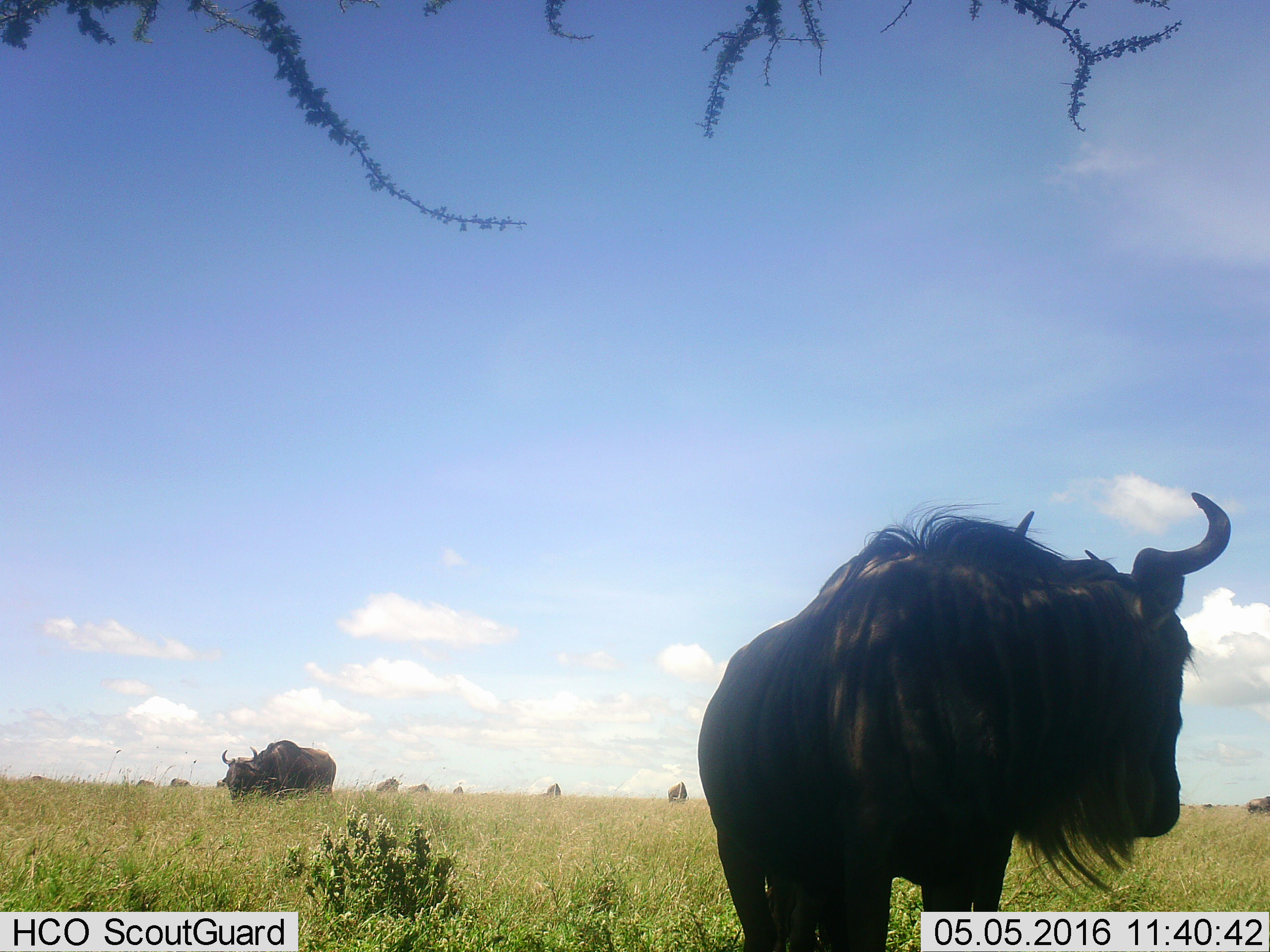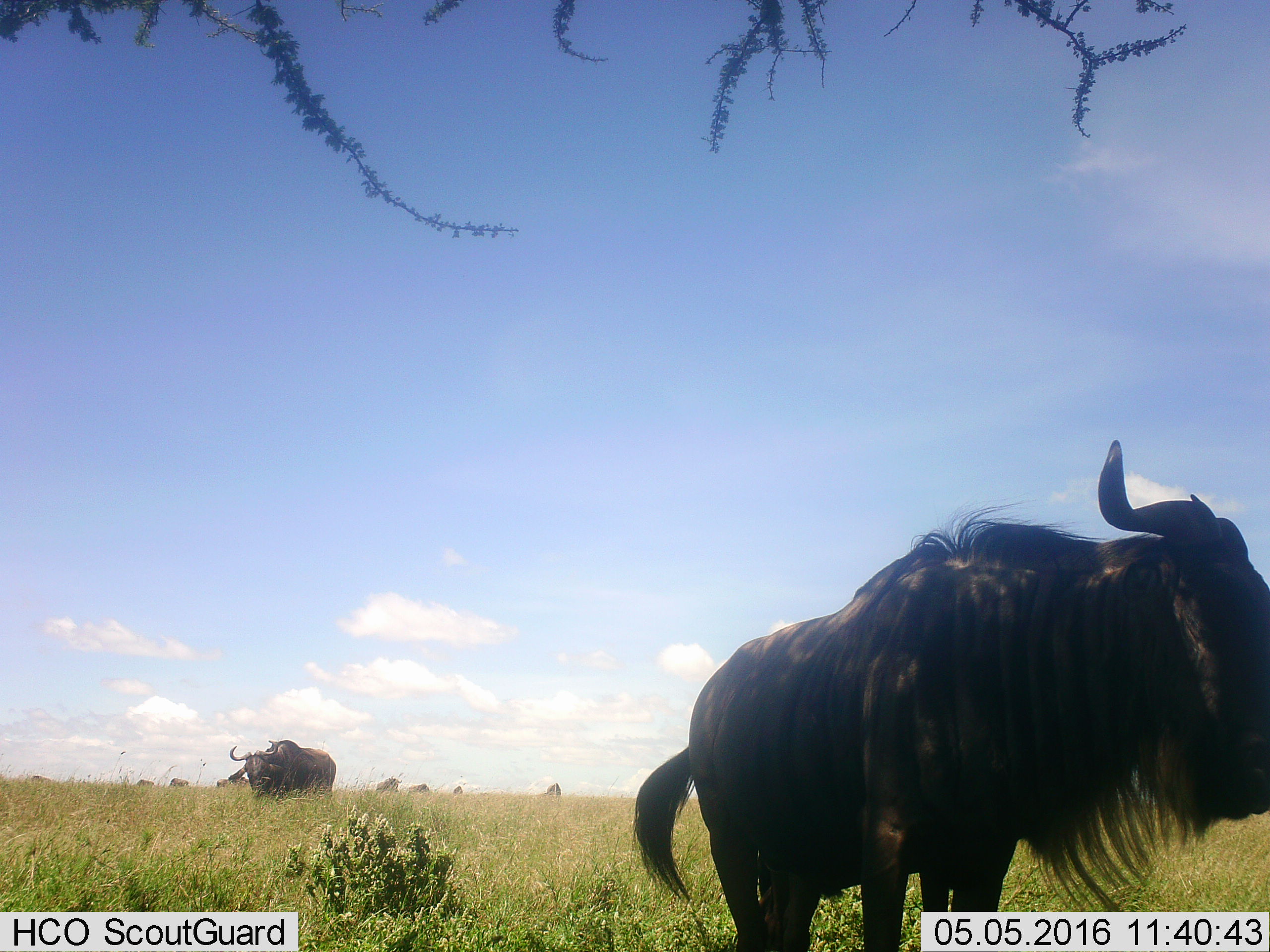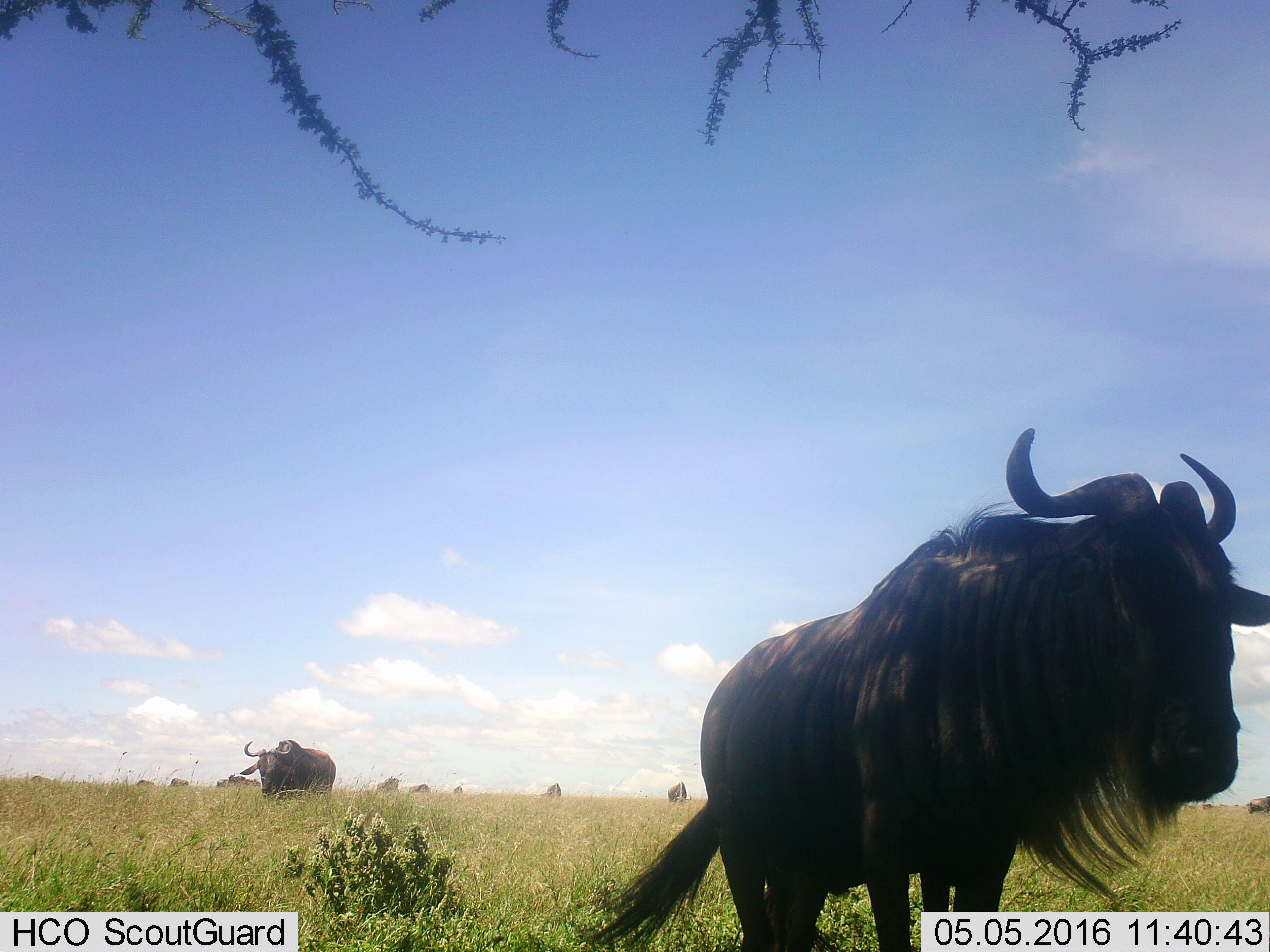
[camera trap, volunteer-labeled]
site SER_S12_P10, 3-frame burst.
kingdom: Animalia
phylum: Chordata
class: Mammalia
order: Artiodactyla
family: Bovidae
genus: Connochaetes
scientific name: Connochaetes taurinus taurinus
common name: blue wildebeest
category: wildebeestblue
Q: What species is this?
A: Wildebeestblue (blue wildebeest) (Connochaetes taurinus taurinus).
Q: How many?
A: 11-50.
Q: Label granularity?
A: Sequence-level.